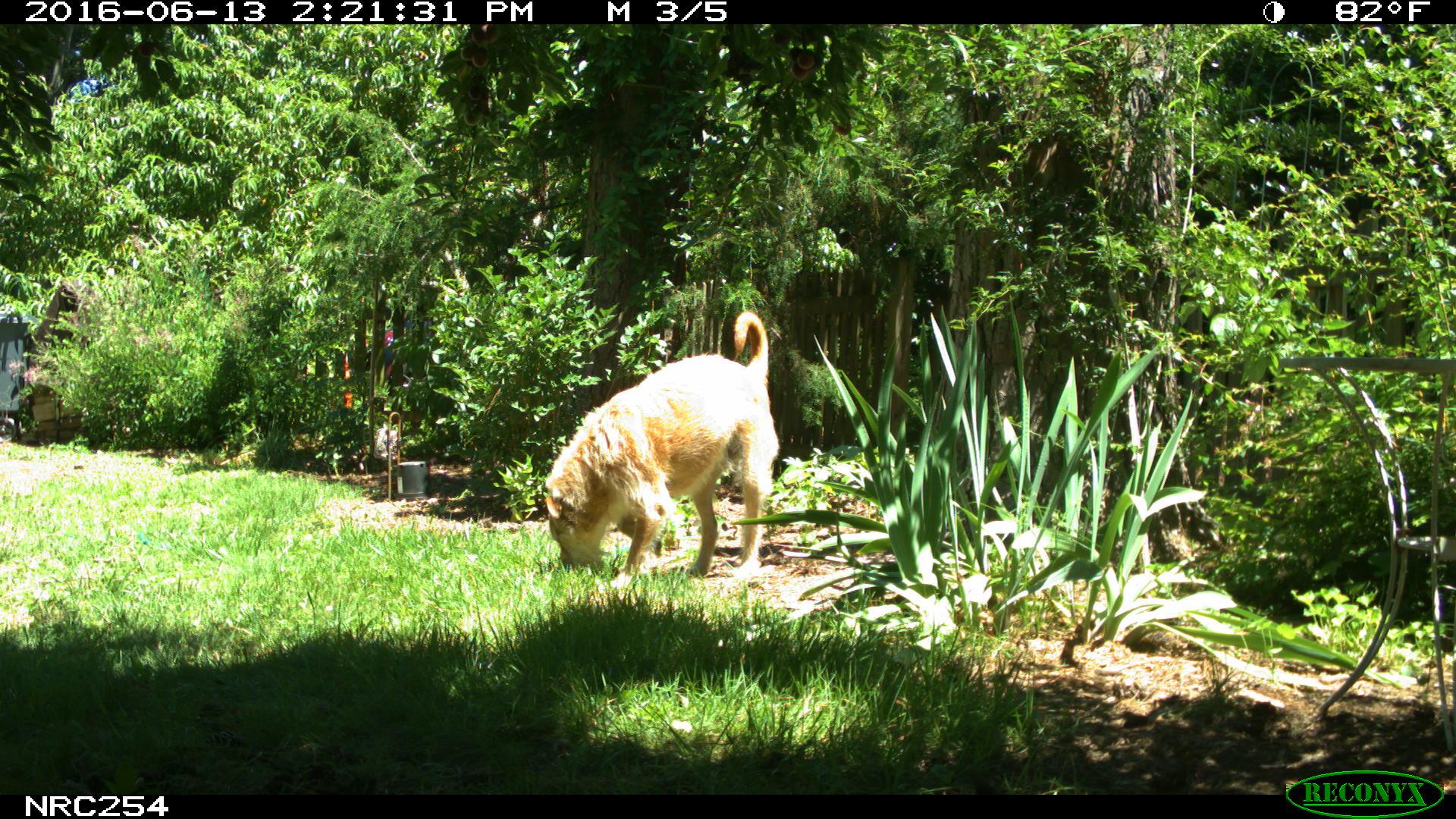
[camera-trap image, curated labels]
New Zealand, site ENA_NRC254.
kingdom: Animalia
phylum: Chordata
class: Mammalia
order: Carnivora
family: Canidae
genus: Canis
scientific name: Canis familiaris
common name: domestic dog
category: dog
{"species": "dog (domestic dog) (Canis familiaris)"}